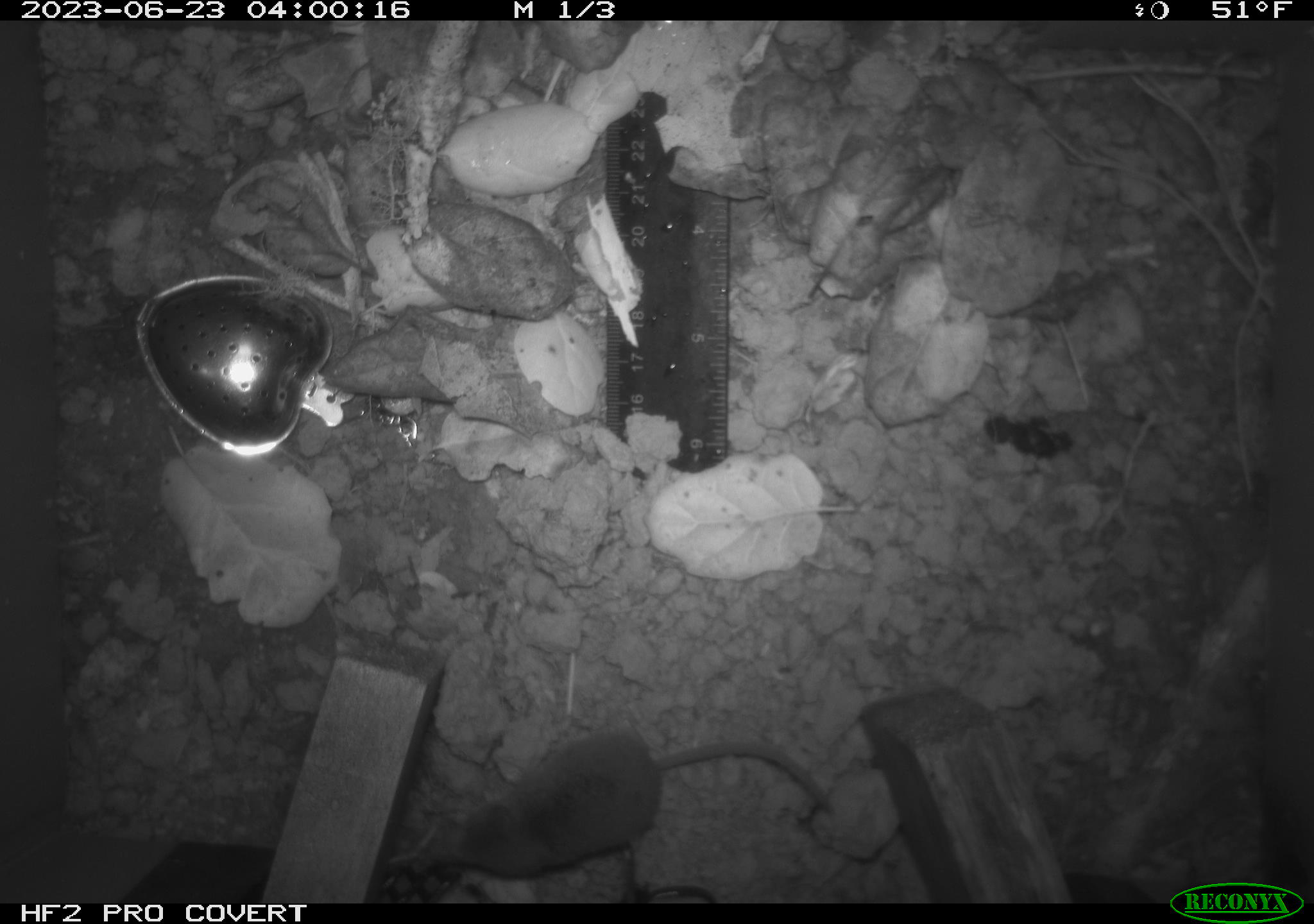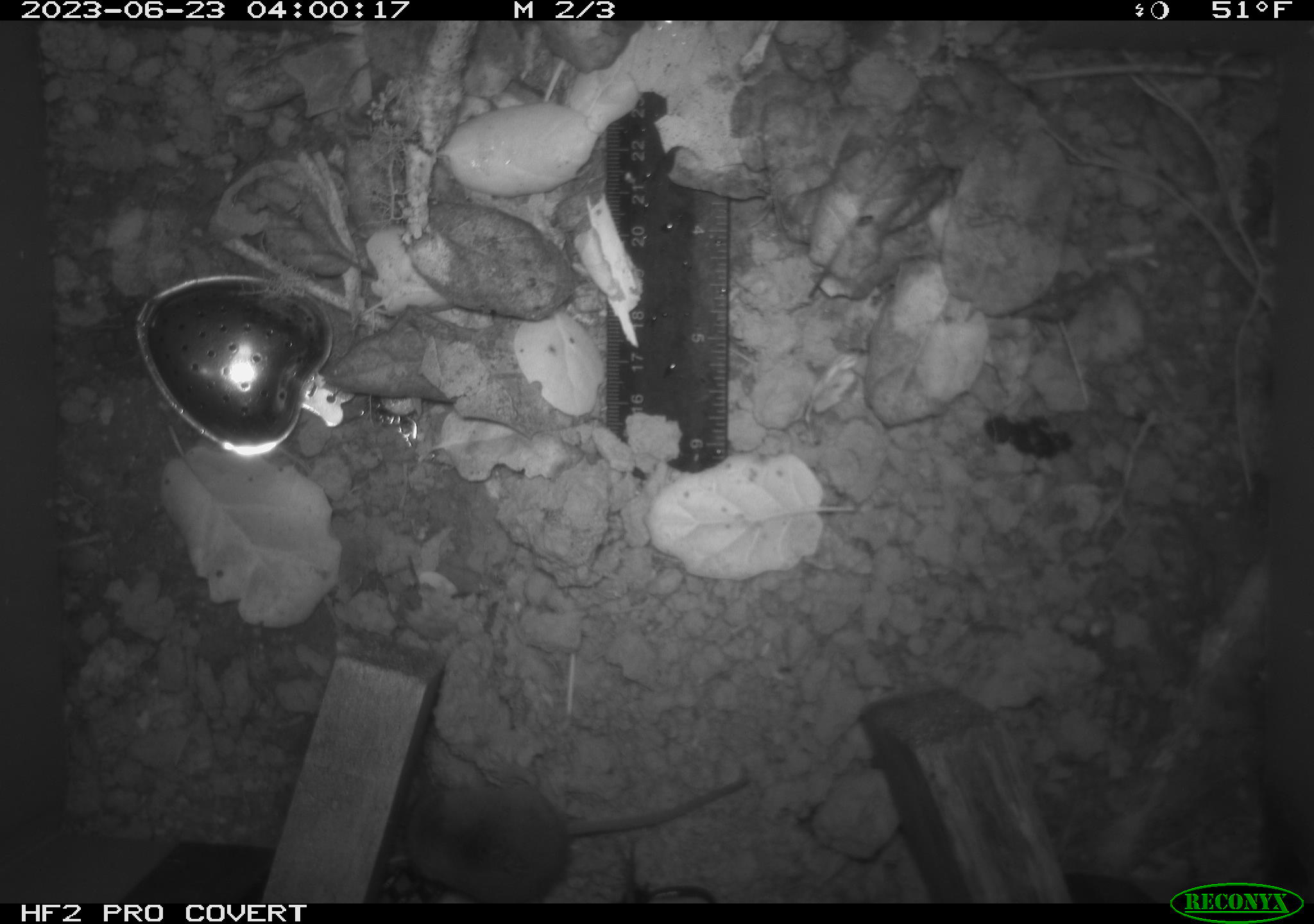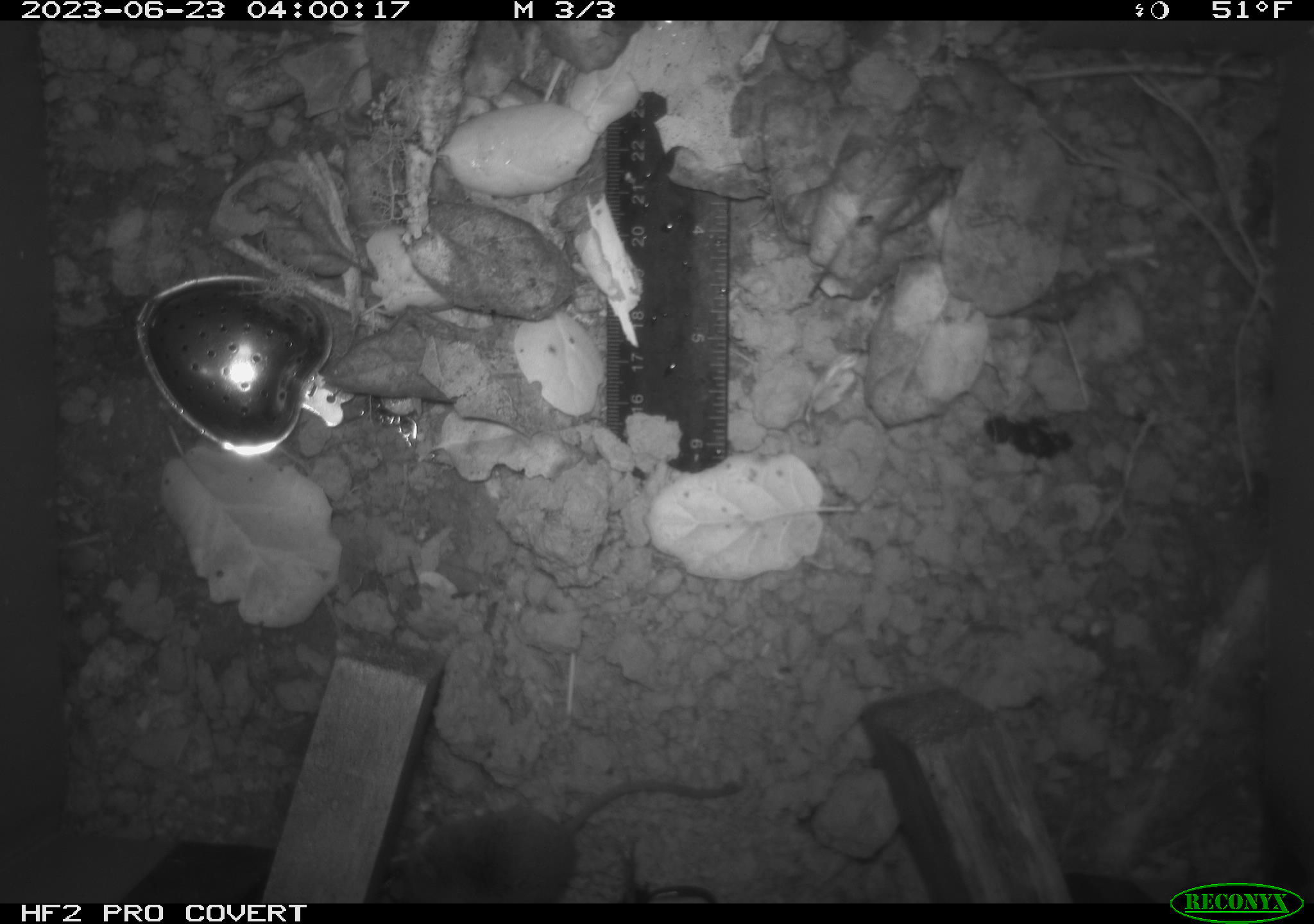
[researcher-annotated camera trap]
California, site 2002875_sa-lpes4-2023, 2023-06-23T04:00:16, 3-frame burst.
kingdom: Animalia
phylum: Chordata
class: Mammalia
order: Eulipotyphla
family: Soricidae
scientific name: Soricidae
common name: shrews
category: soricidae family